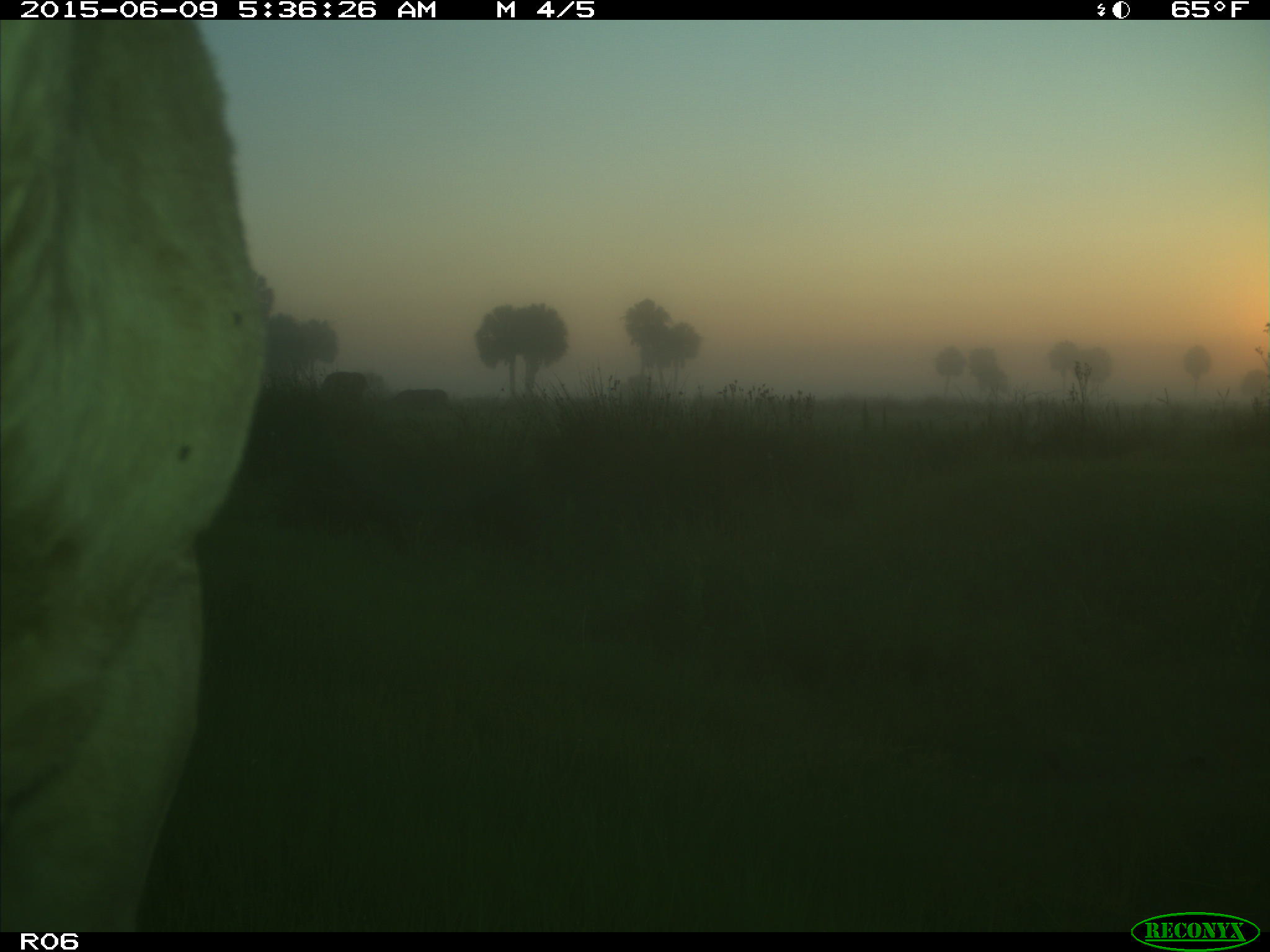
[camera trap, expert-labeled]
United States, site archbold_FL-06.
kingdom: Animalia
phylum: Chordata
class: Mammalia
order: Artiodactyla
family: Bovidae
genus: Bos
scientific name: Bos taurus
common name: domestic cow